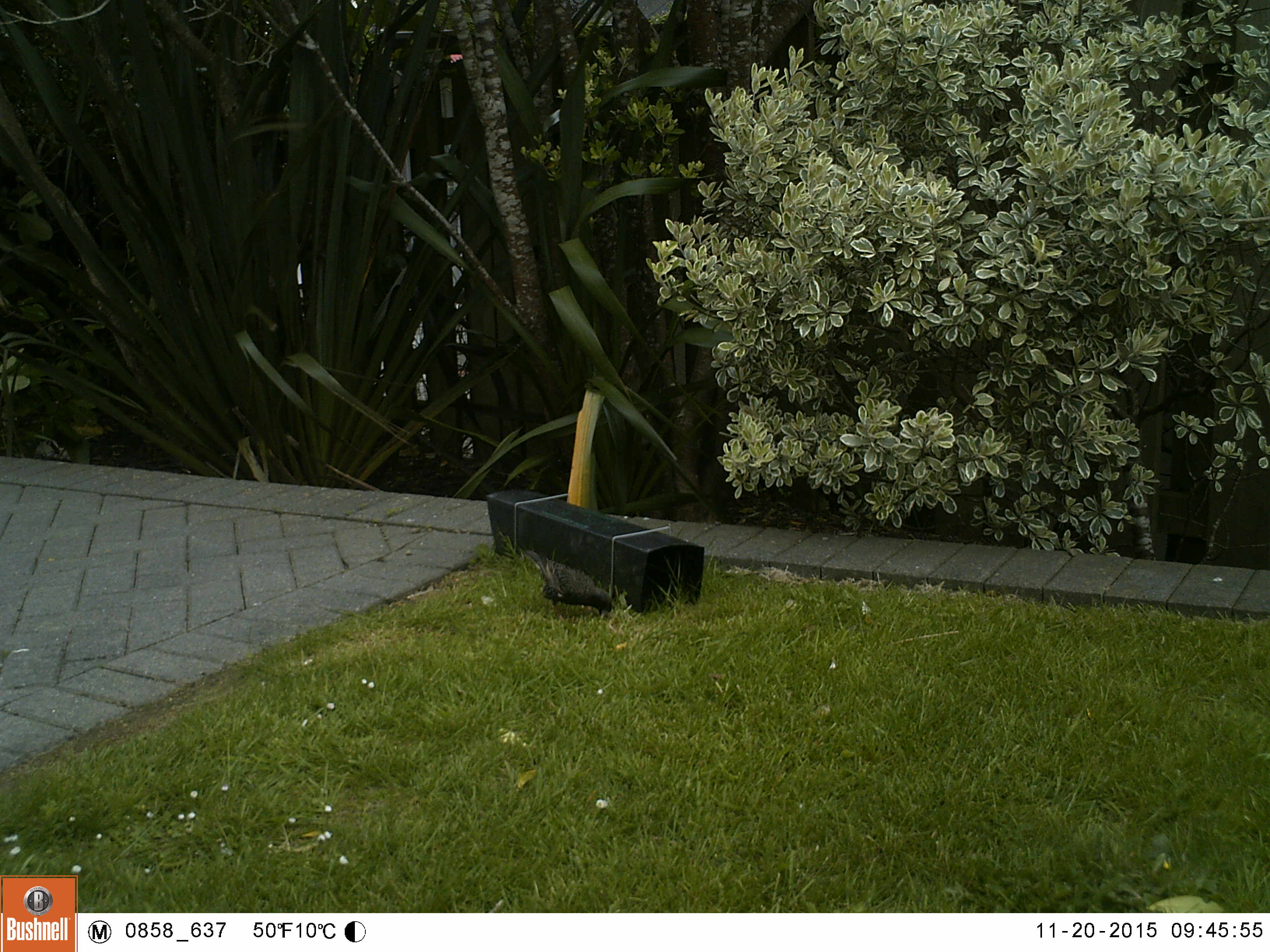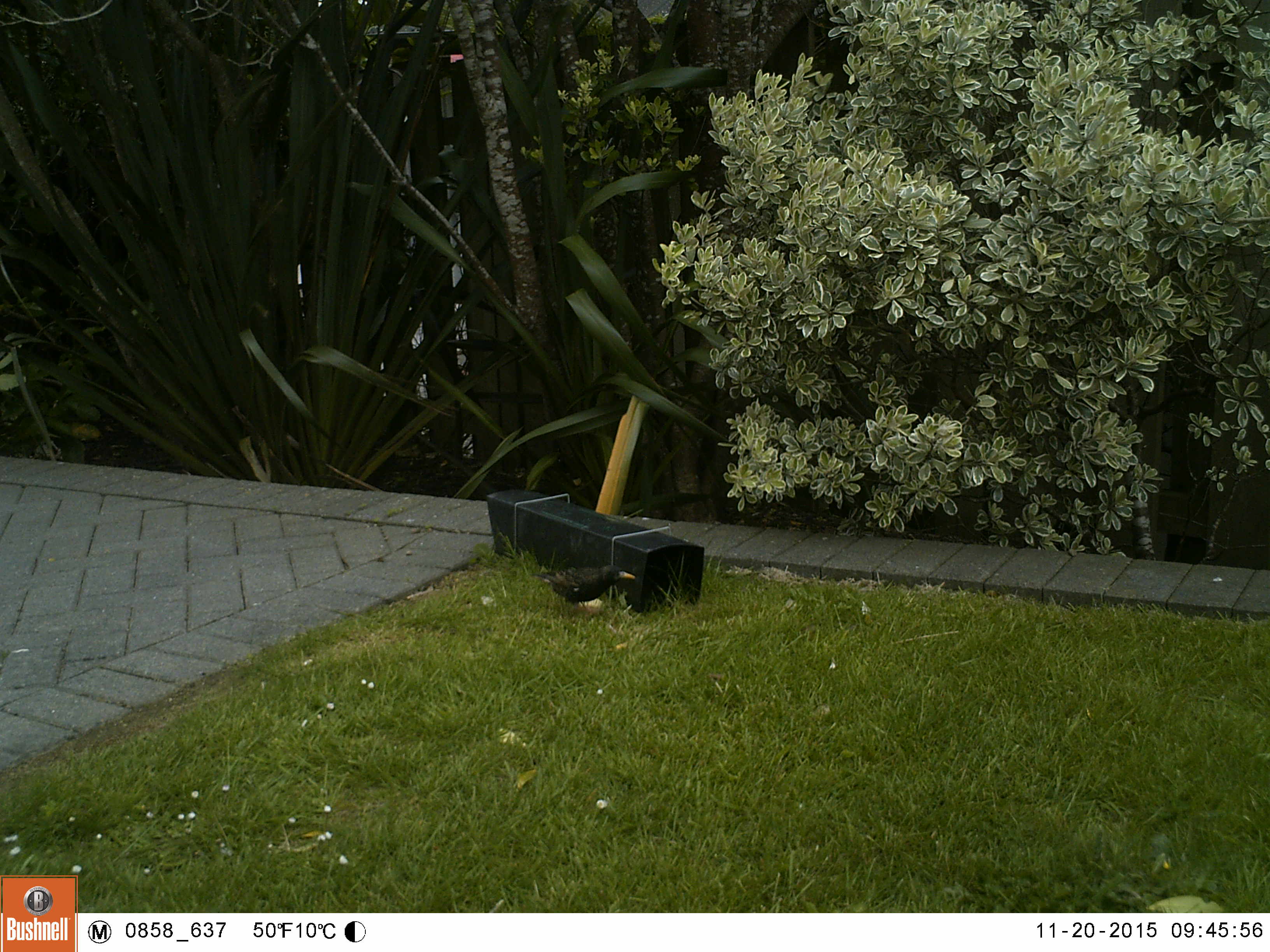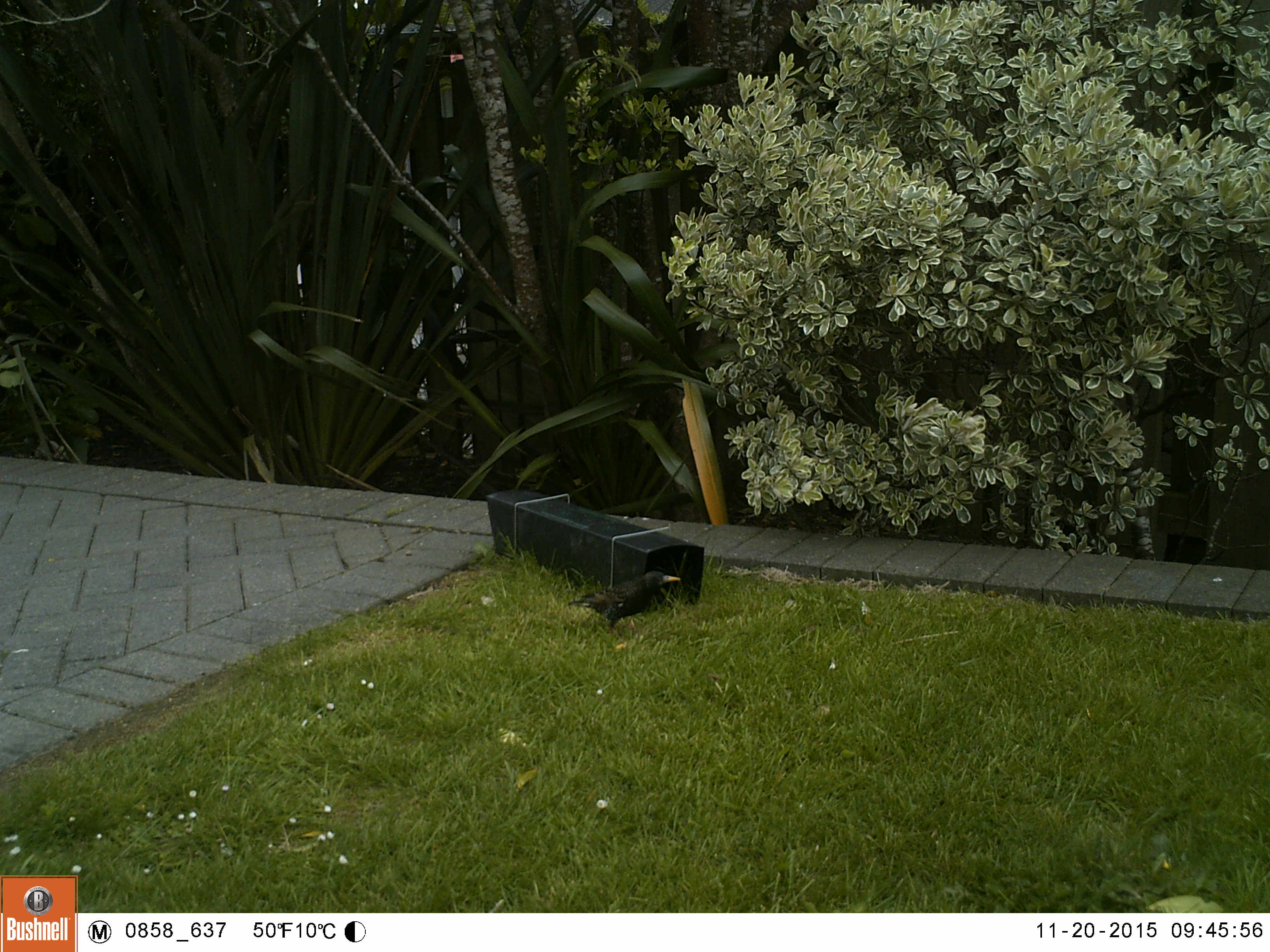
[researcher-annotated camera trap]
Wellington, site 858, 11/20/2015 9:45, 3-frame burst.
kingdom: Animalia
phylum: Chordata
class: Aves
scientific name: Aves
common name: bird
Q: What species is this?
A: Bird (Aves).